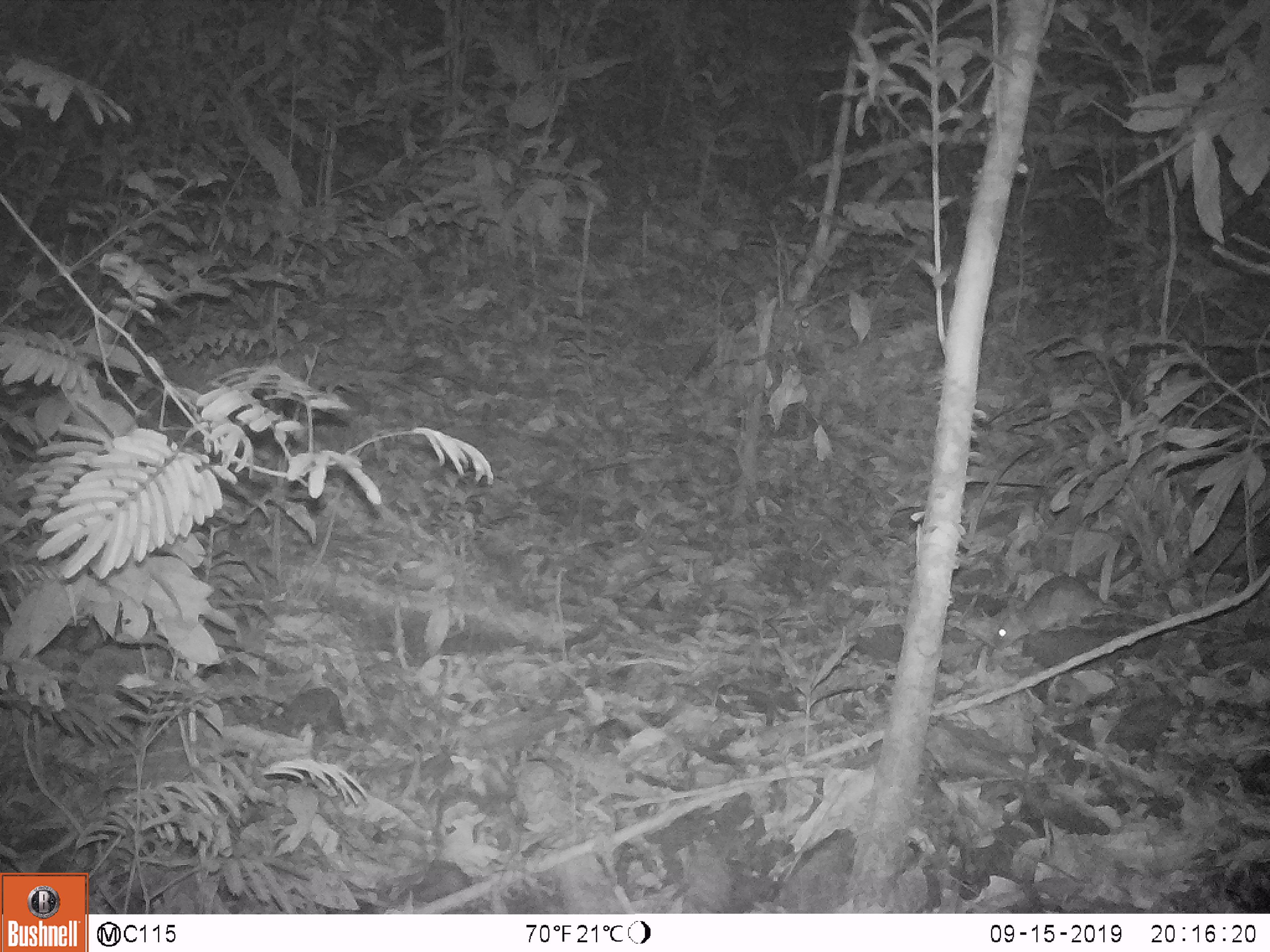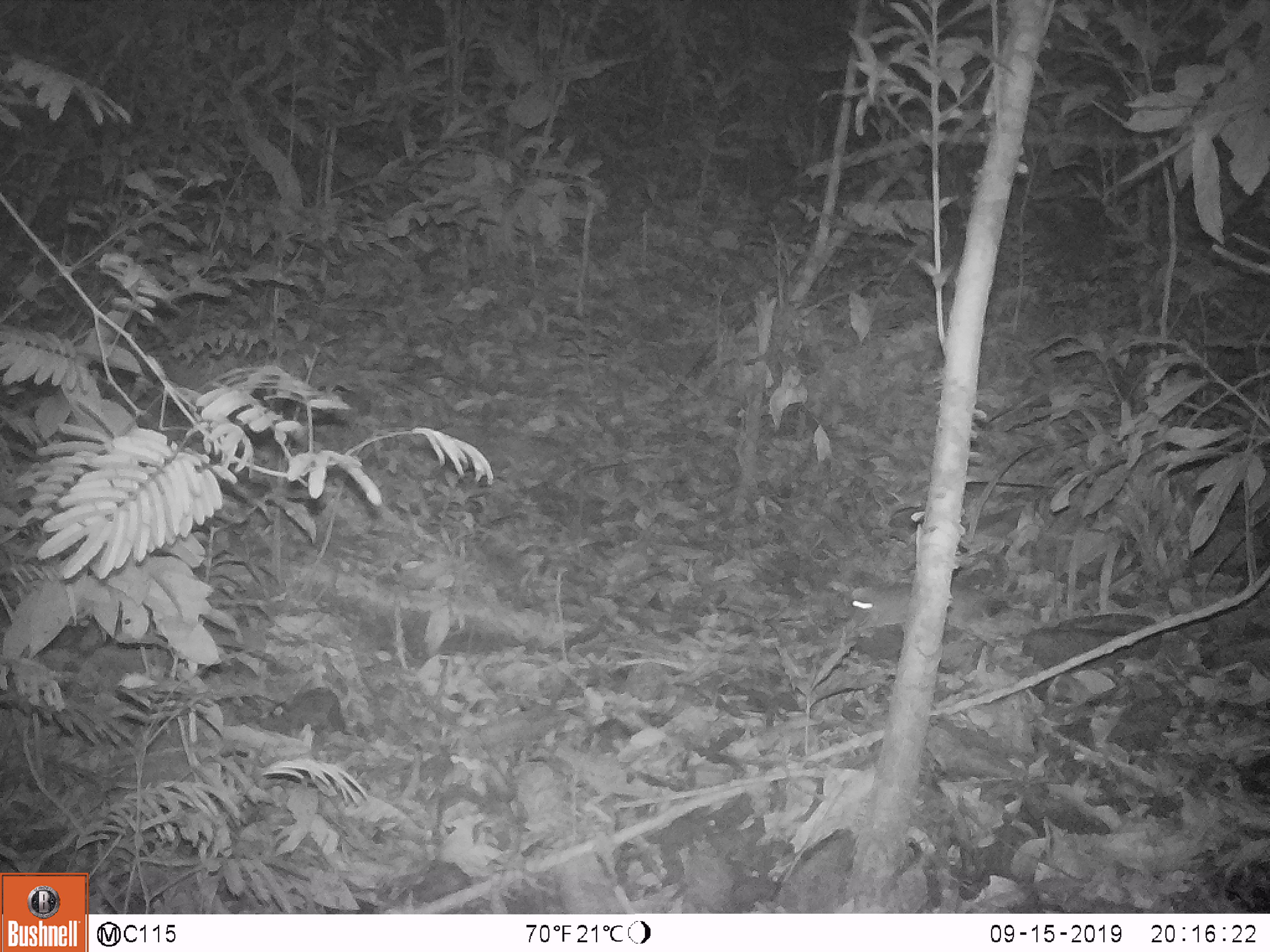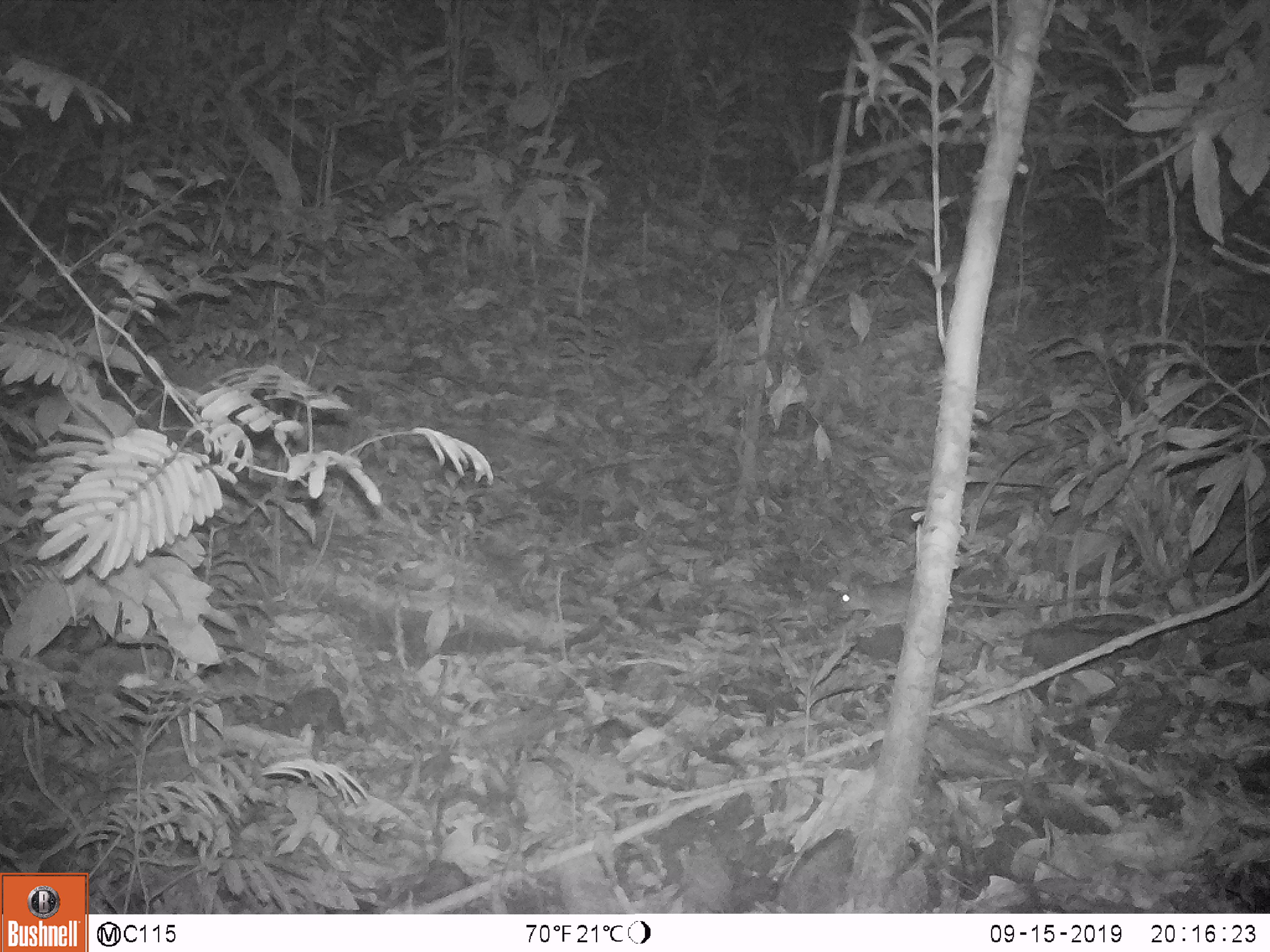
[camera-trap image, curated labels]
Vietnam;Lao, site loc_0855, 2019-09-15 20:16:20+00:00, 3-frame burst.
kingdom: Animalia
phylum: Chordata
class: Mammalia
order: Rodentia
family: Muridae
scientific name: Muridae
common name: old-world mice and rats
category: unidentified murid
Unidentified murid (old-world mice and rats) (Muridae). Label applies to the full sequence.